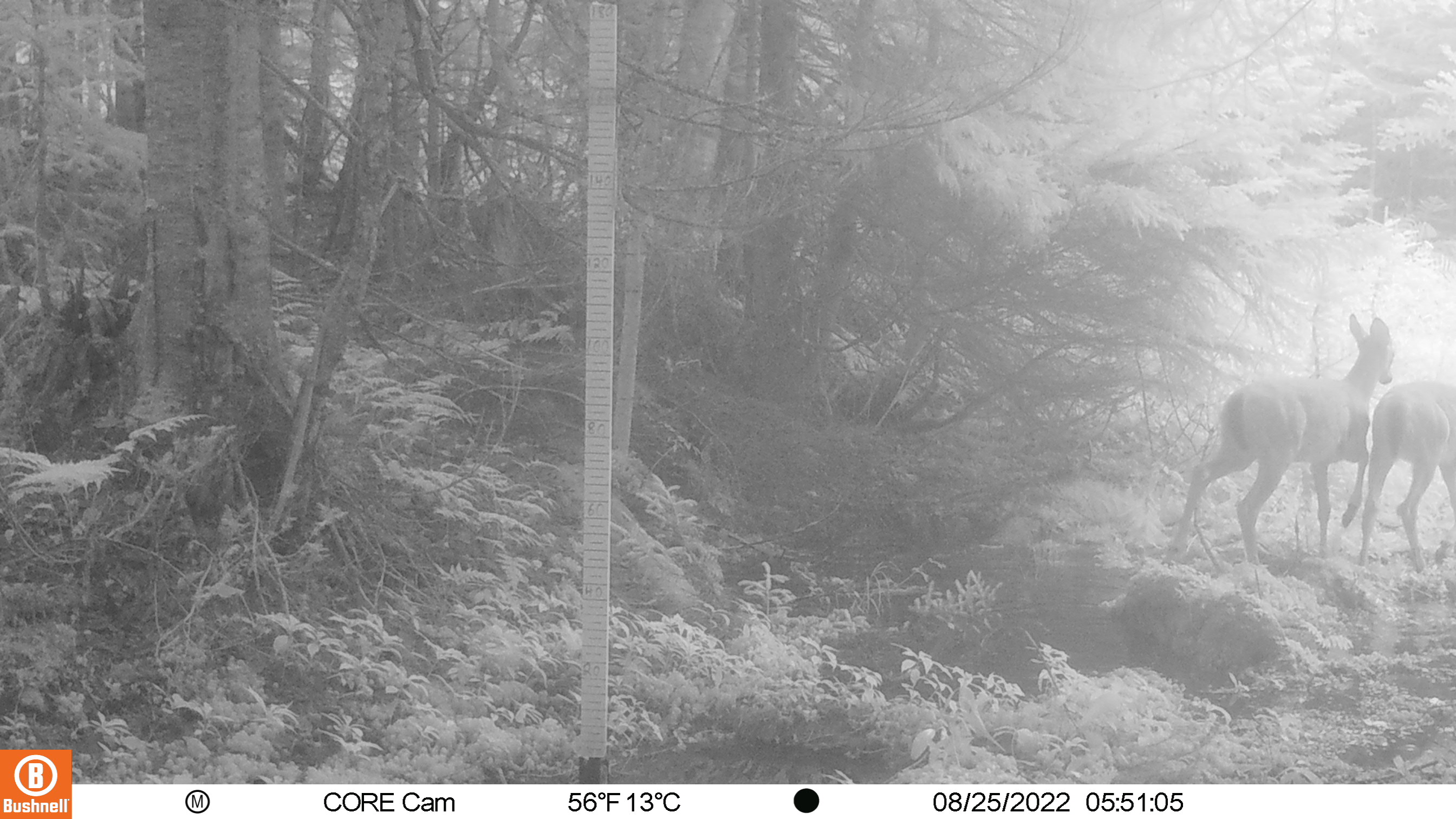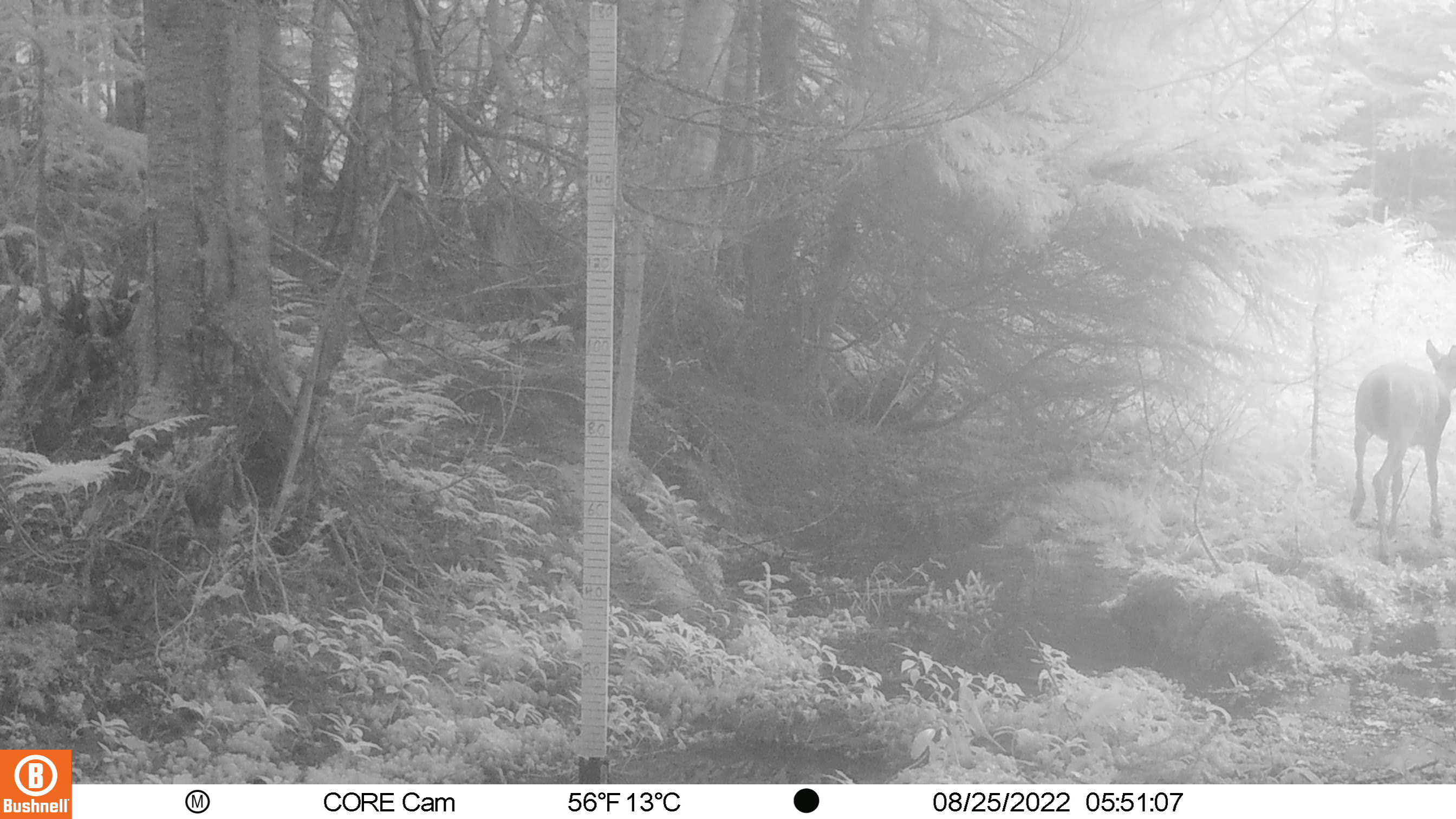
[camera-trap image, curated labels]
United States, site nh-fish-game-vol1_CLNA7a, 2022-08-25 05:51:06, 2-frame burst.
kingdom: Animalia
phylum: Chordata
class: Mammalia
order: Artiodactyla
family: Cervidae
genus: Odocoileus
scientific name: Odocoileus virginianus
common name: white-tailed deer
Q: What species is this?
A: White-tailed deer (Odocoileus virginianus).